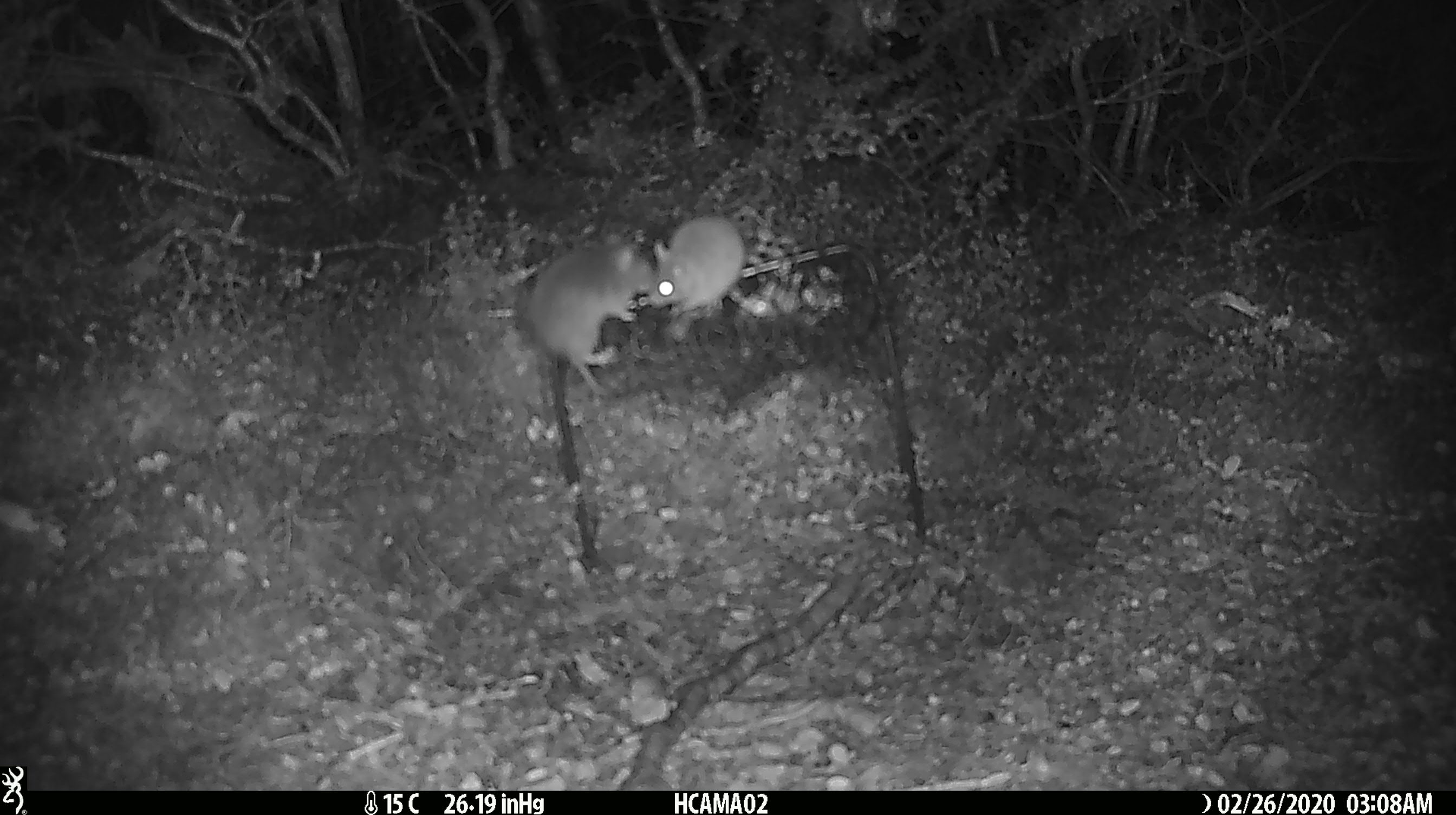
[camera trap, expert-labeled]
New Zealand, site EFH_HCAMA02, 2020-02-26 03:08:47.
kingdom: Animalia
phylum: Chordata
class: Mammalia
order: Rodentia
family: Muridae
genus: Mus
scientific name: Mus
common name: mouse